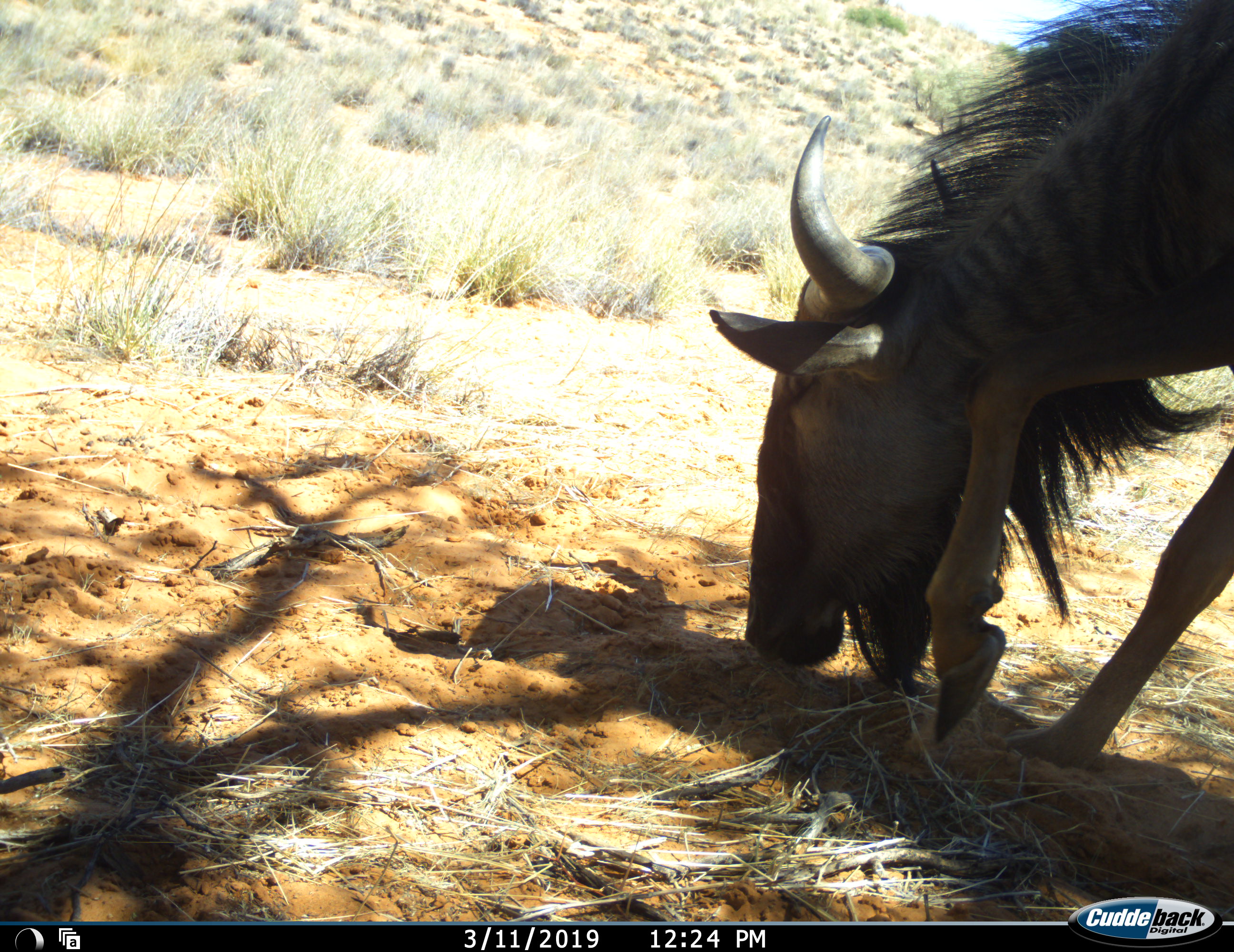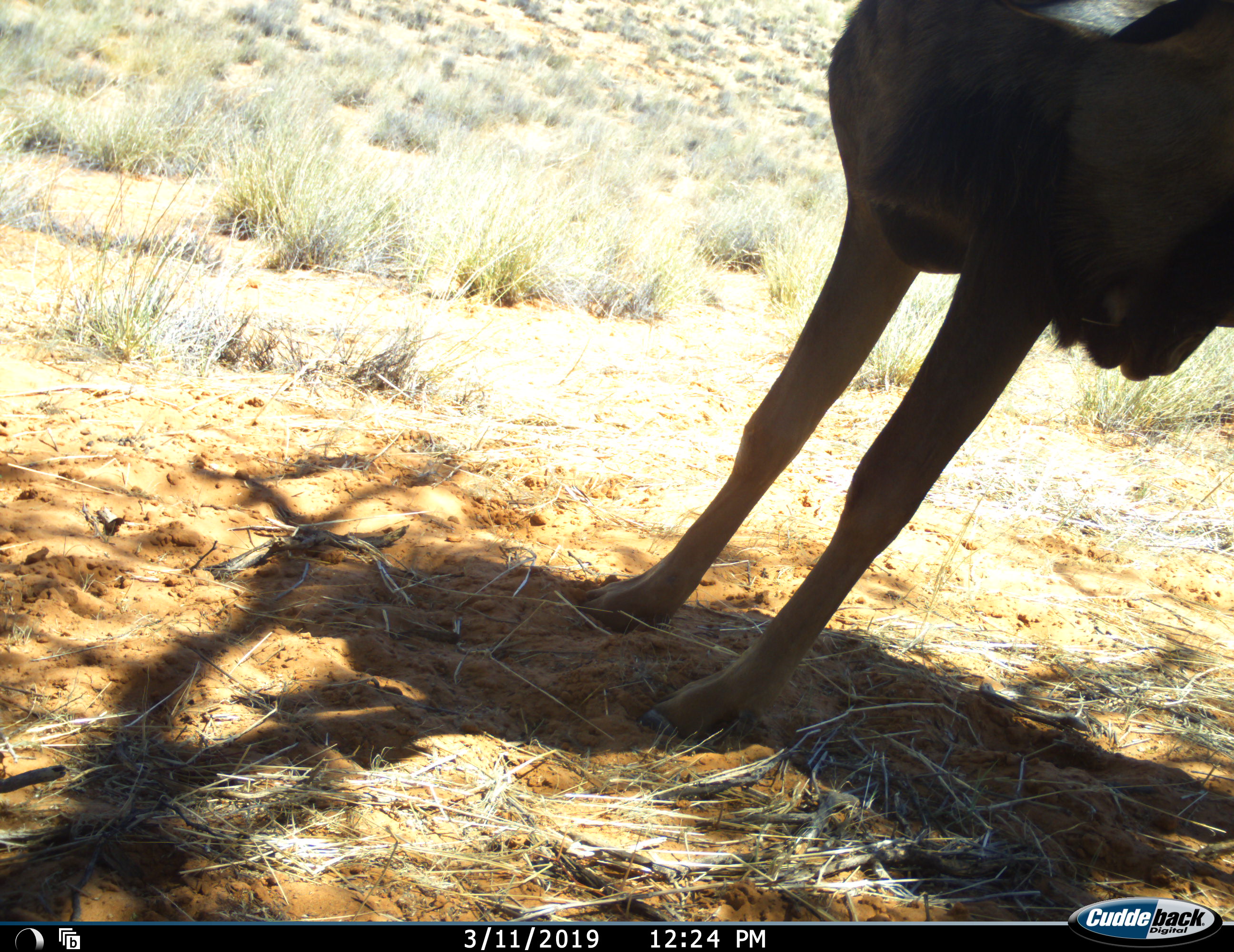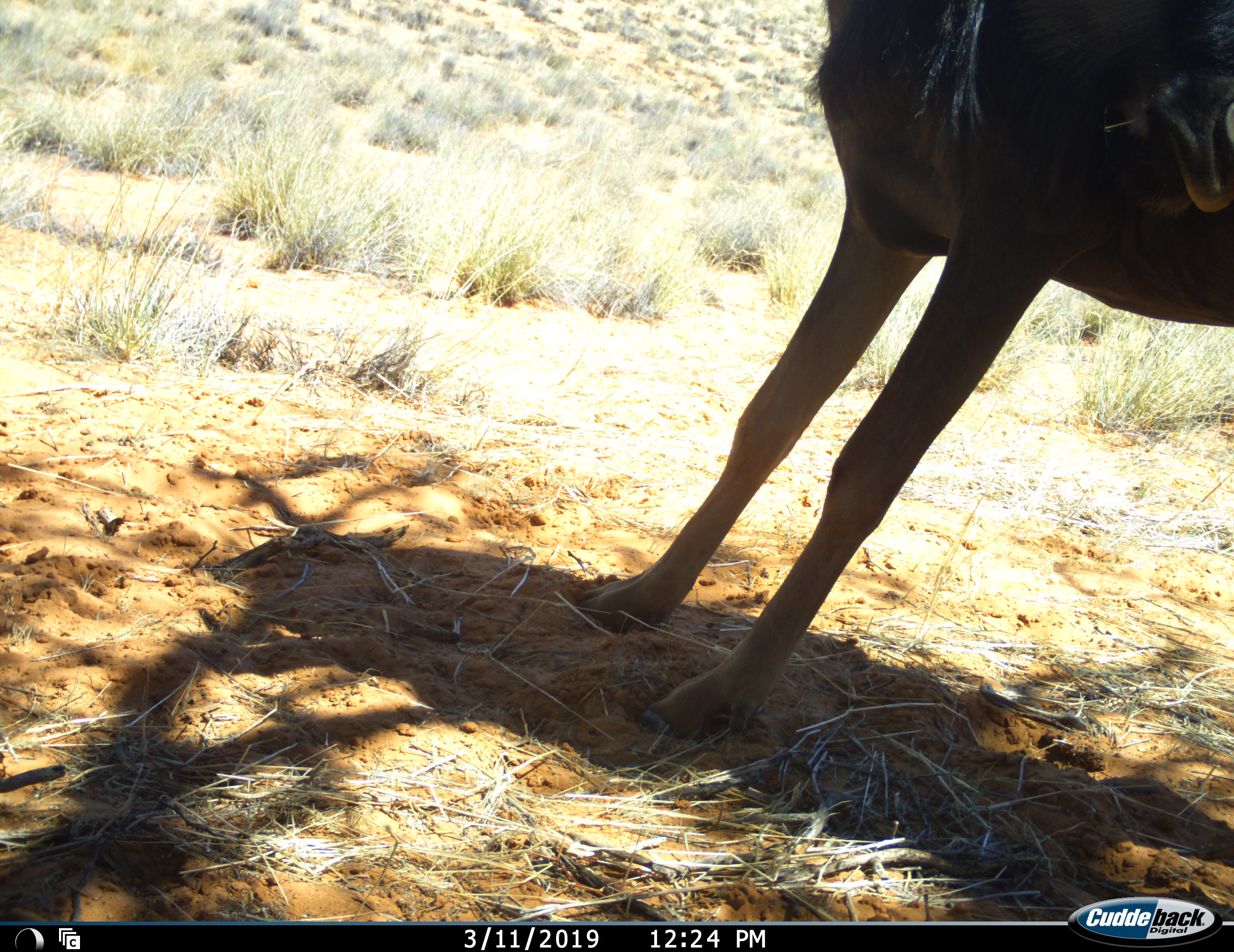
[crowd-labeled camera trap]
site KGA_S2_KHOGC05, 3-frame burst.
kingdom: Animalia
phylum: Chordata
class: Mammalia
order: Artiodactyla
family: Bovidae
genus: Connochaetes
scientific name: Connochaetes taurinus taurinus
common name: blue wildebeest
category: wildebeestblue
Wildebeestblue (blue wildebeest) (Connochaetes taurinus taurinus), count 1. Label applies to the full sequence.